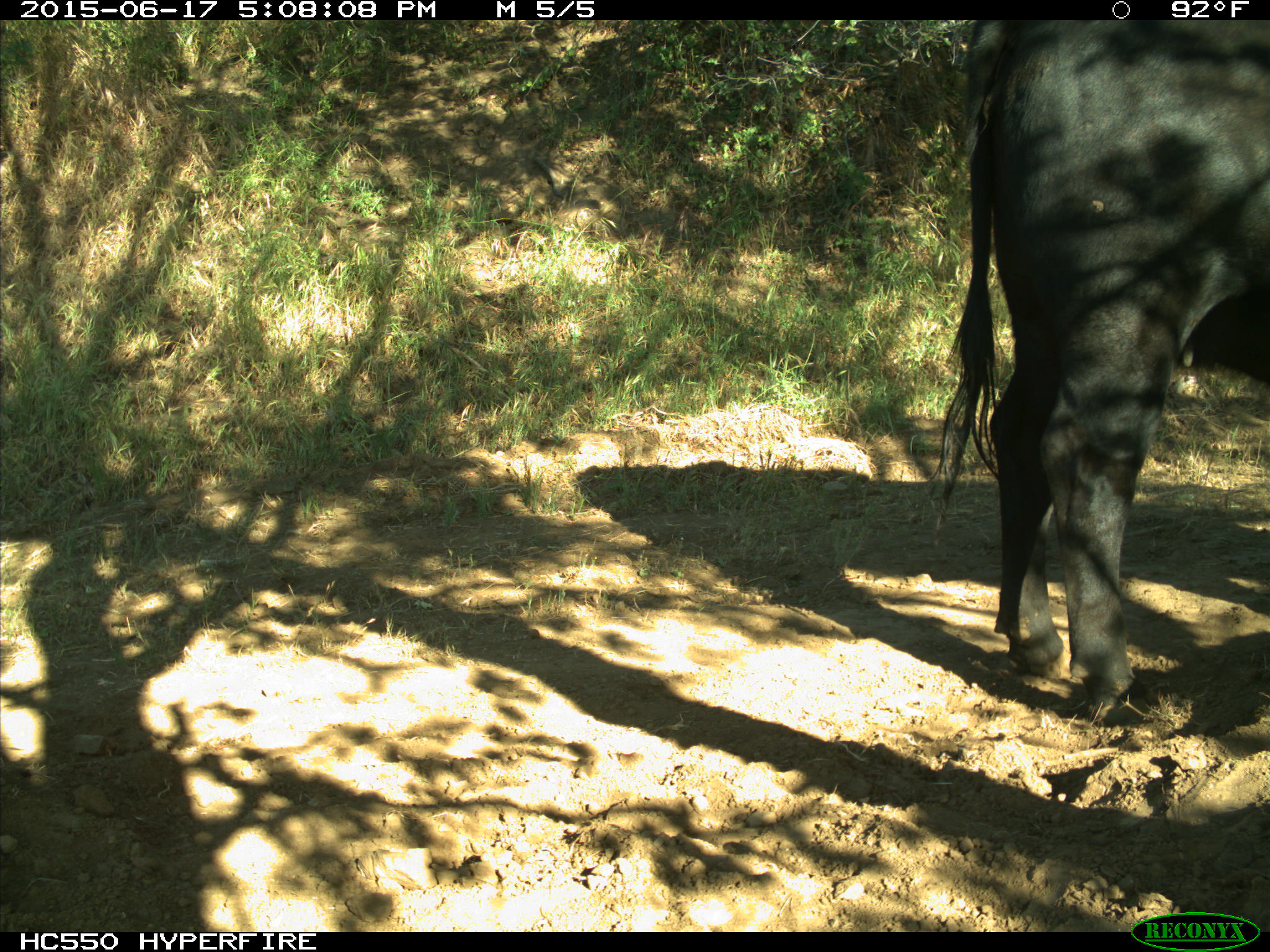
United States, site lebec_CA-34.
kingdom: Animalia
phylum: Chordata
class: Mammalia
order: Artiodactyla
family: Bovidae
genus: Bos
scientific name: Bos taurus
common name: domestic cow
Bos taurus (domestic cow).